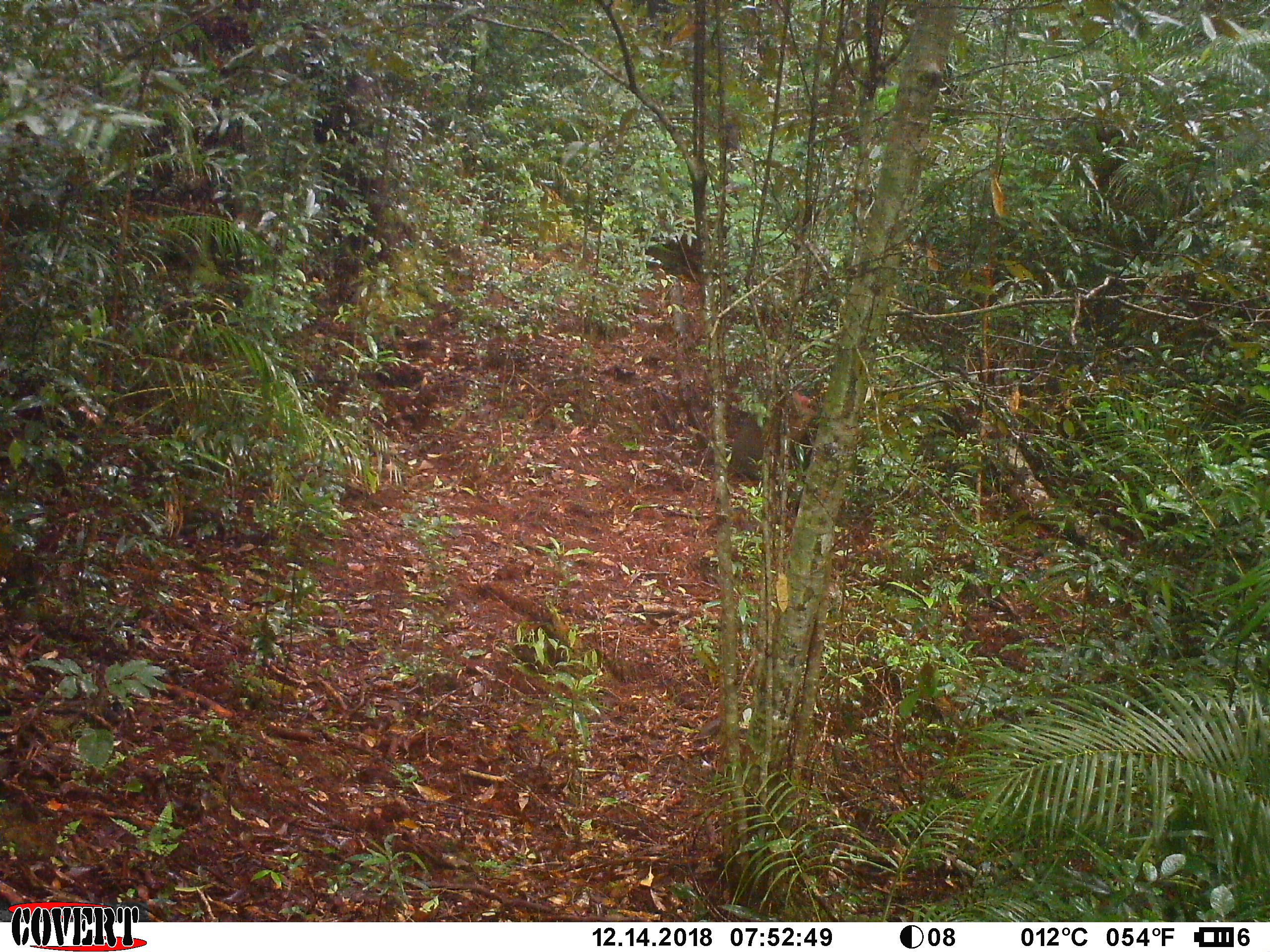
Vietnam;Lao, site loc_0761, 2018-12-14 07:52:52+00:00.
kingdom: Animalia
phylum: Chordata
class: Mammalia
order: Primates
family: Cercopithecidae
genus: Macaca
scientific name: Macaca arctoides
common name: stump-tailed macaque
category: stump tailed macaque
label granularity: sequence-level